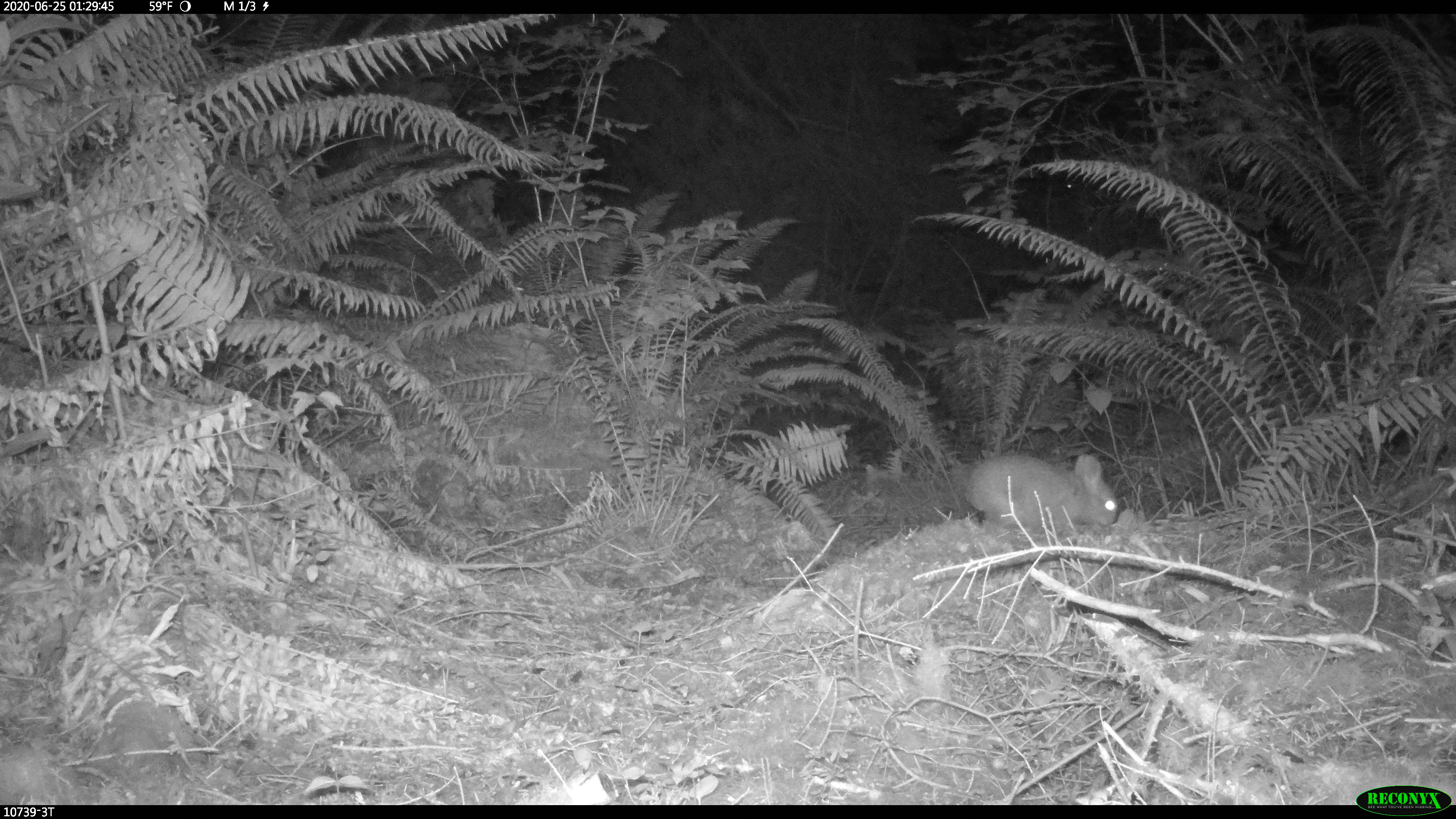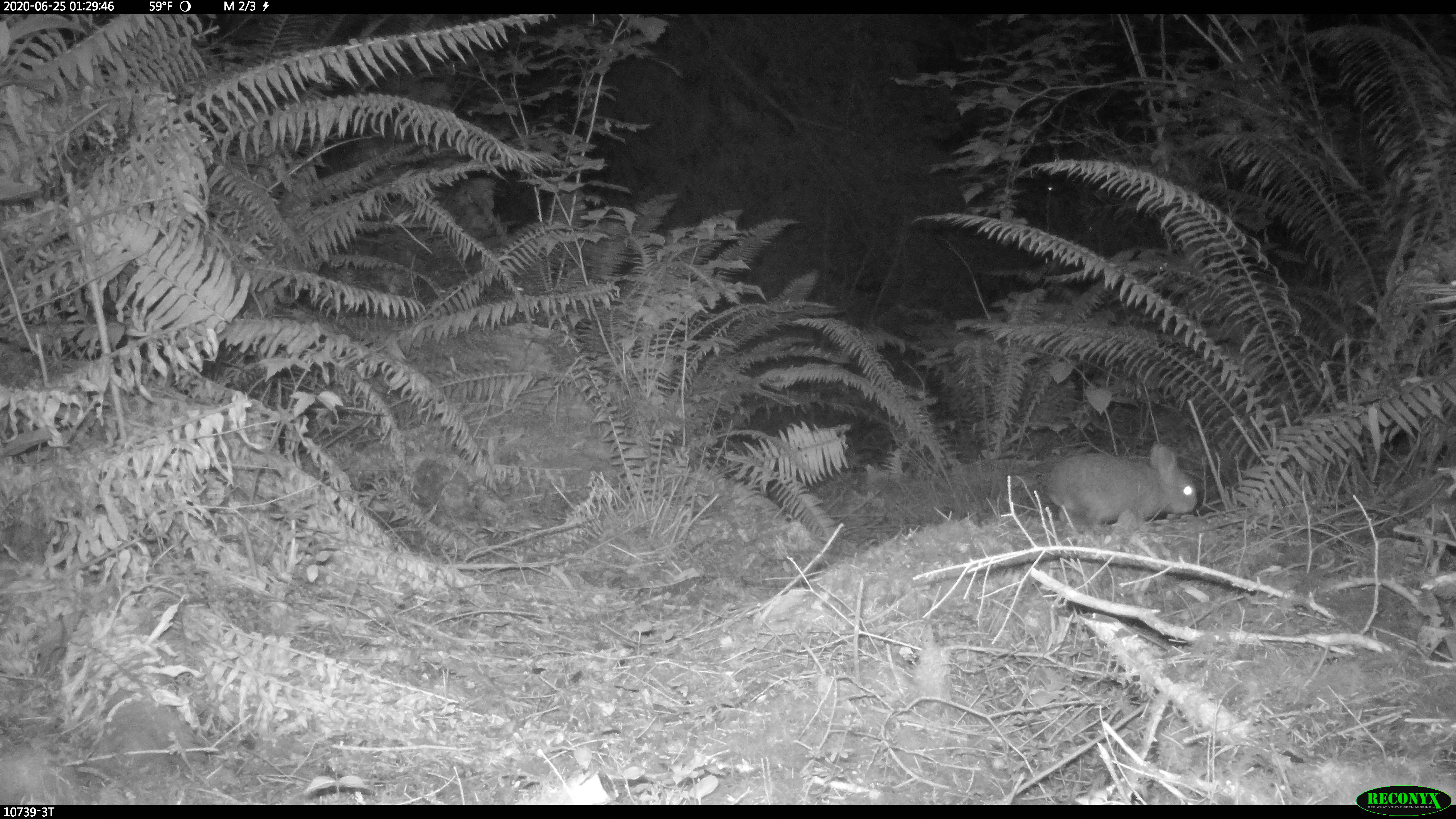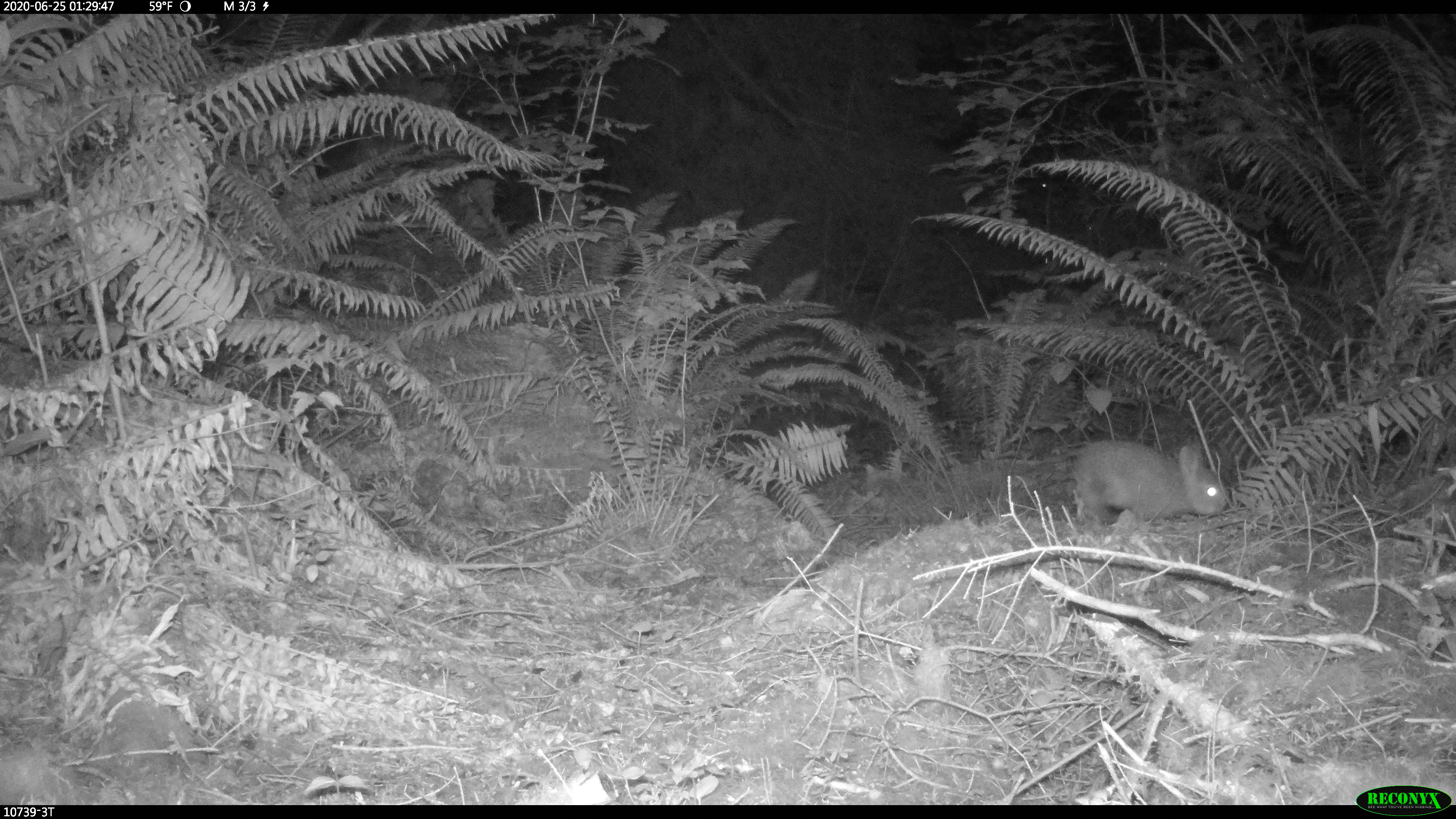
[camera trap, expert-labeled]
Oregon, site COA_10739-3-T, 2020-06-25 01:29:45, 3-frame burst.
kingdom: Animalia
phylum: Chordata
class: Mammalia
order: Lagomorpha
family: Leporidae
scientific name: Leporidae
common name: hares and rabbits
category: leporidae family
Leporidae family (hares and rabbits) (Leporidae).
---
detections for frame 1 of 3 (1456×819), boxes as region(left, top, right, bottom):
leporidae family: region(966, 452, 1118, 532)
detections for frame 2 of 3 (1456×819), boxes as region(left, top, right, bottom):
leporidae family: region(1043, 441, 1201, 524)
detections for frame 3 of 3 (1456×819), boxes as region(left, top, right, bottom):
leporidae family: region(1076, 436, 1231, 528)